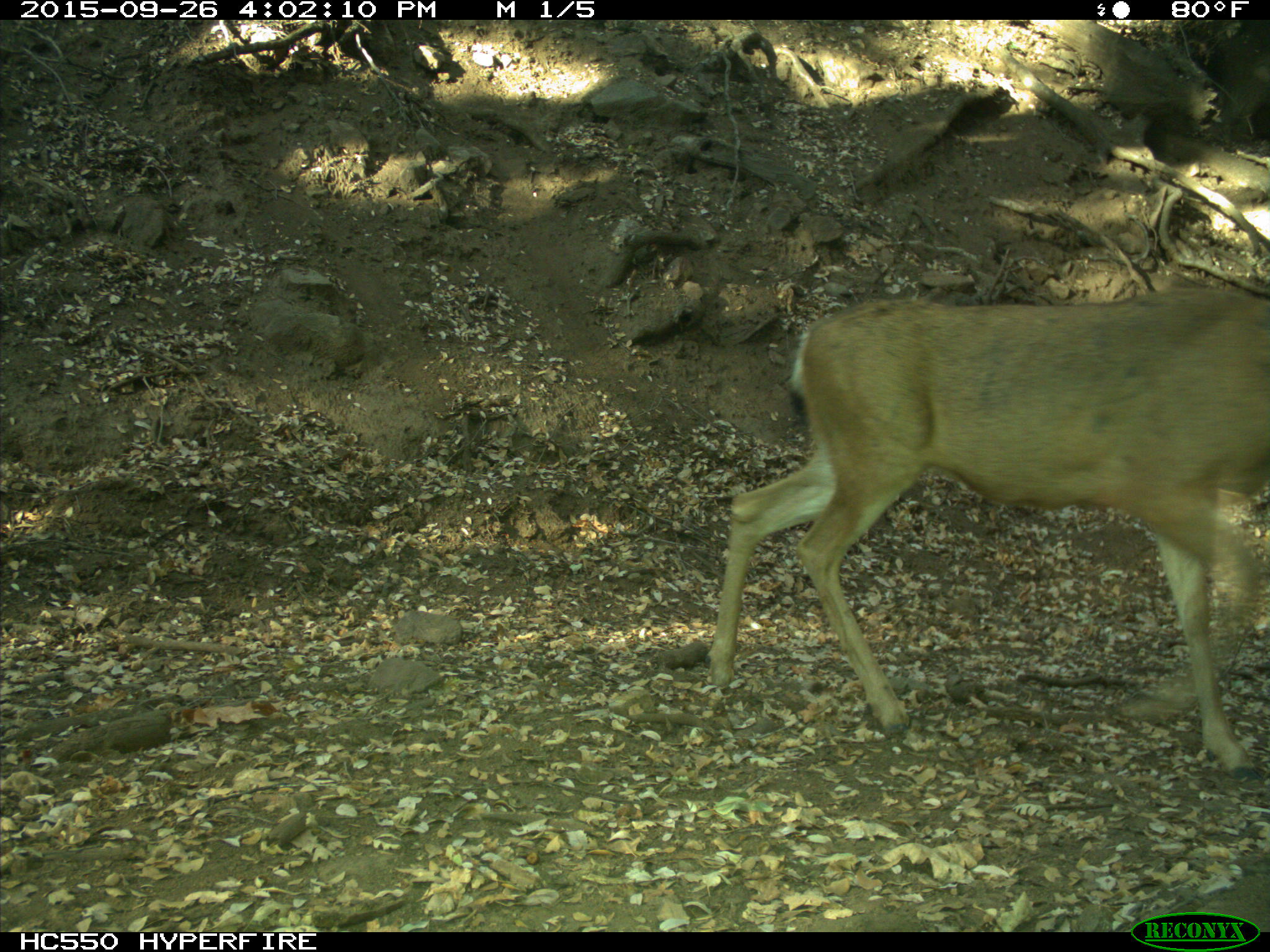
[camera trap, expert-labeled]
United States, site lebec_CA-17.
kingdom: Animalia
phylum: Chordata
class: Mammalia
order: Artiodactyla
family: Cervidae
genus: Odocoileus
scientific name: Odocoileus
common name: deer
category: unidentified deer